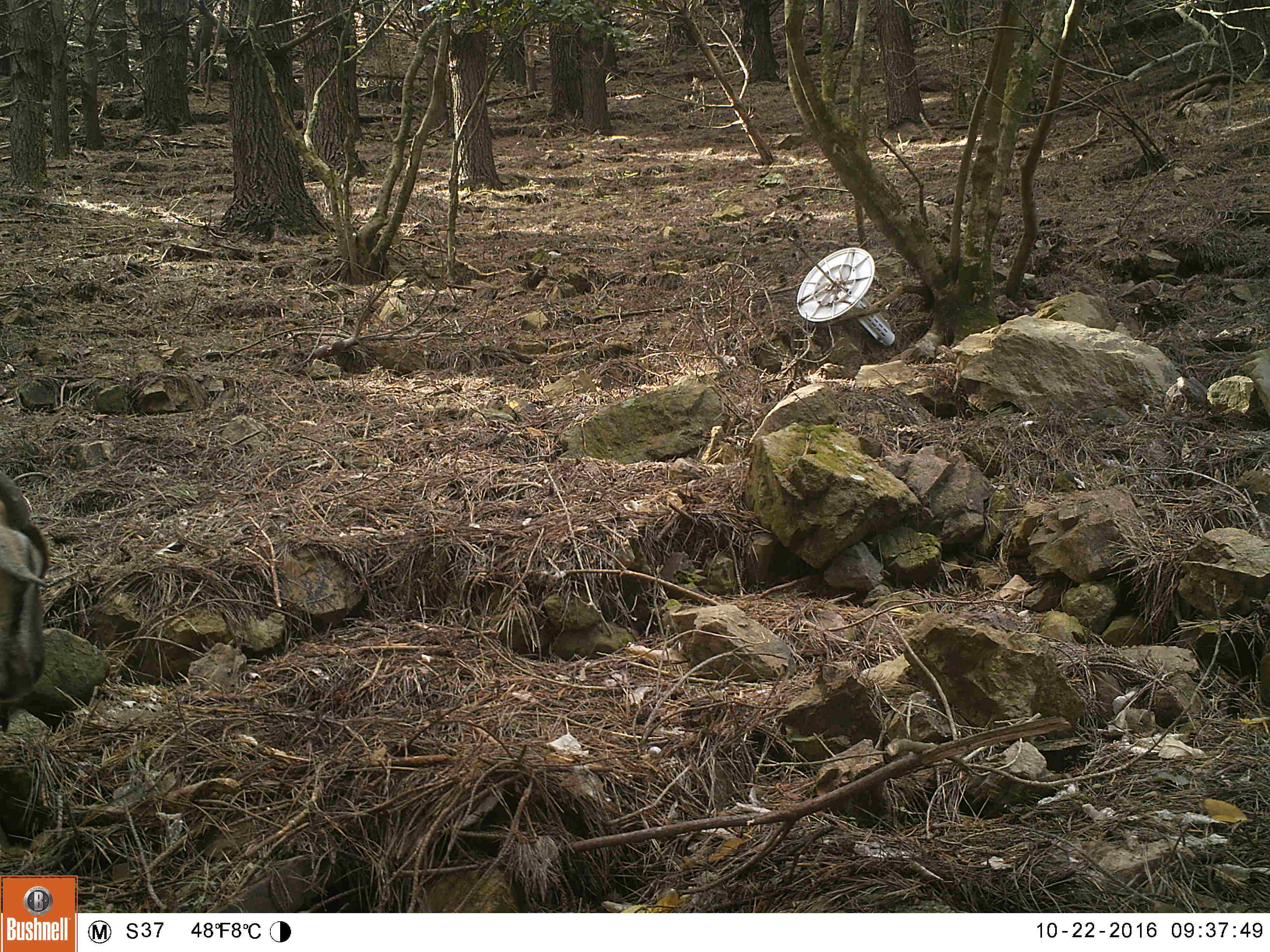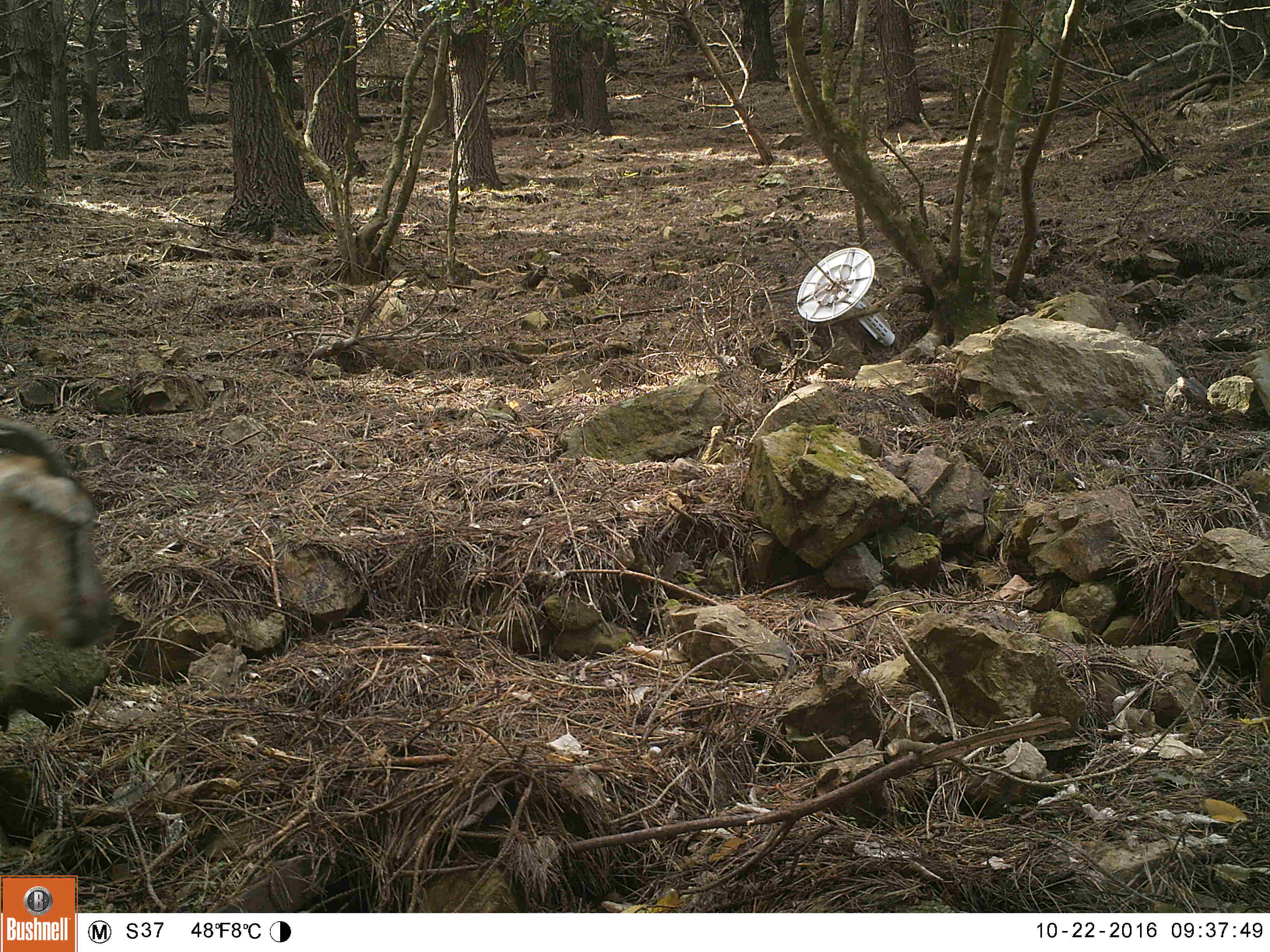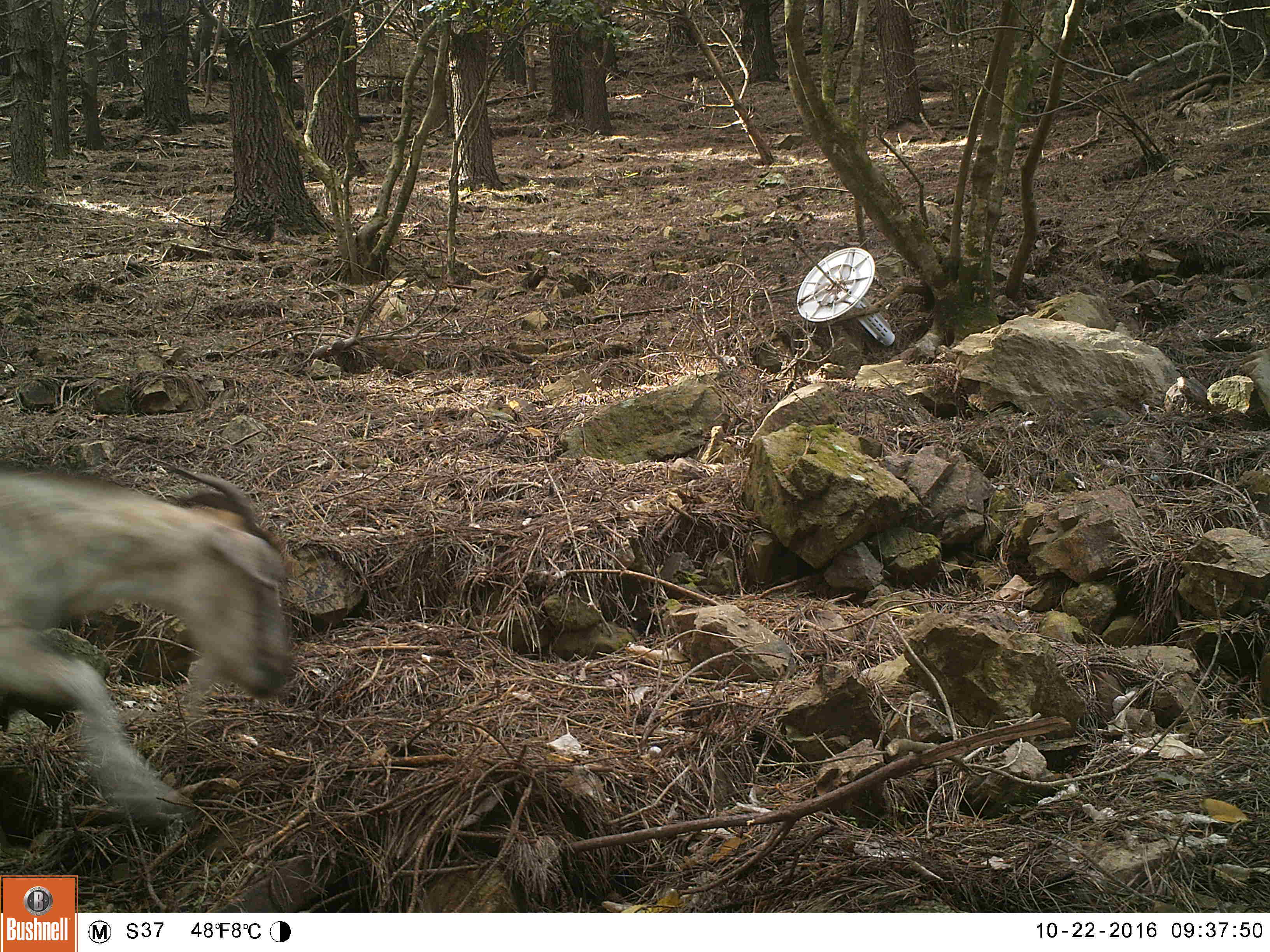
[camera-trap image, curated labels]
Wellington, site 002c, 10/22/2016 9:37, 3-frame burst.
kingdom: Animalia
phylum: Chordata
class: Mammalia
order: Artiodactyla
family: Bovidae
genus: Capra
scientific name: Capra hircus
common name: goat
Goat (Capra hircus).